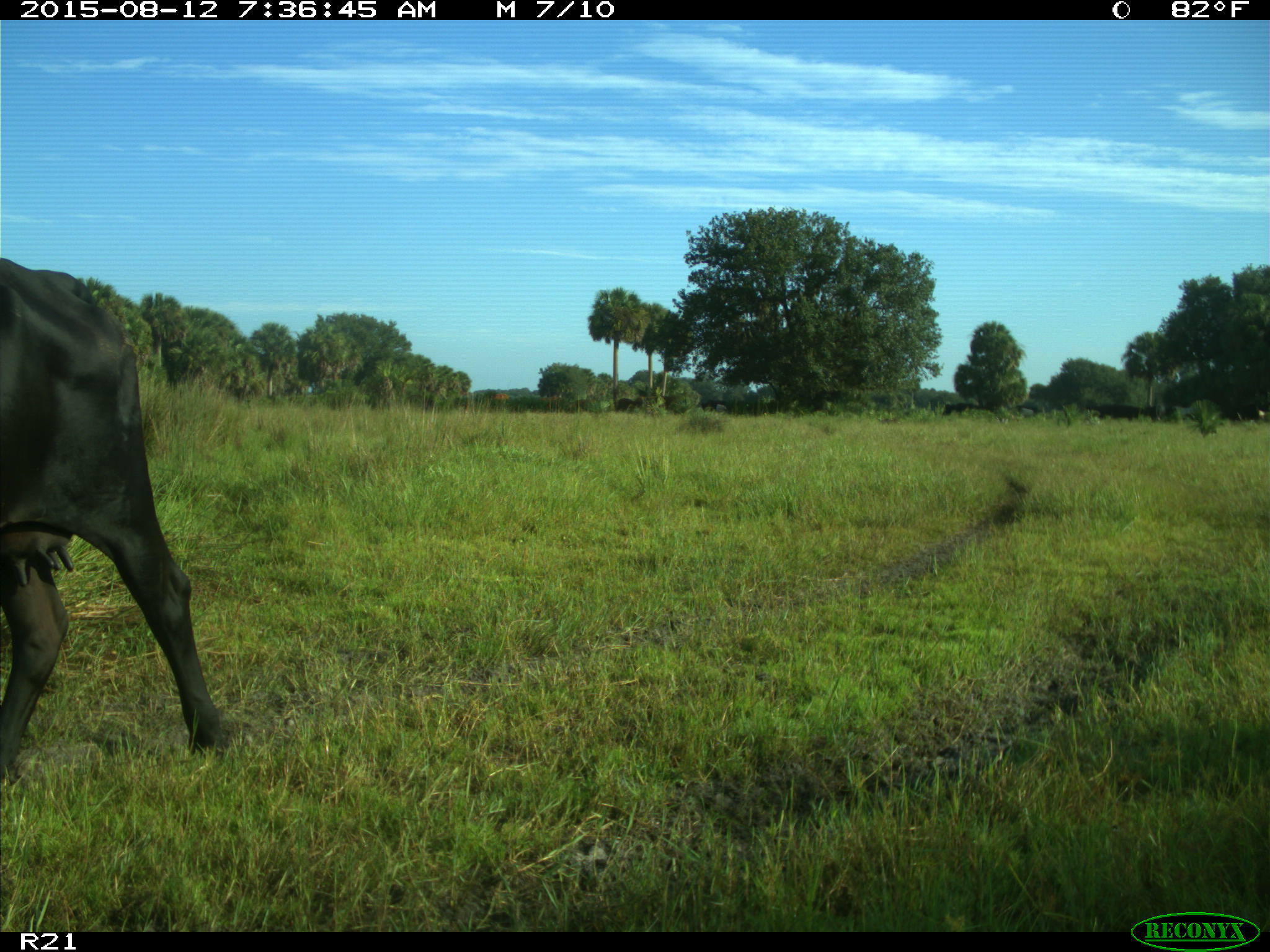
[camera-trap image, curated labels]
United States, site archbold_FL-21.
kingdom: Animalia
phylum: Chordata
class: Mammalia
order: Artiodactyla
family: Bovidae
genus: Bos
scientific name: Bos taurus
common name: domestic cow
Bos taurus (domestic cow).